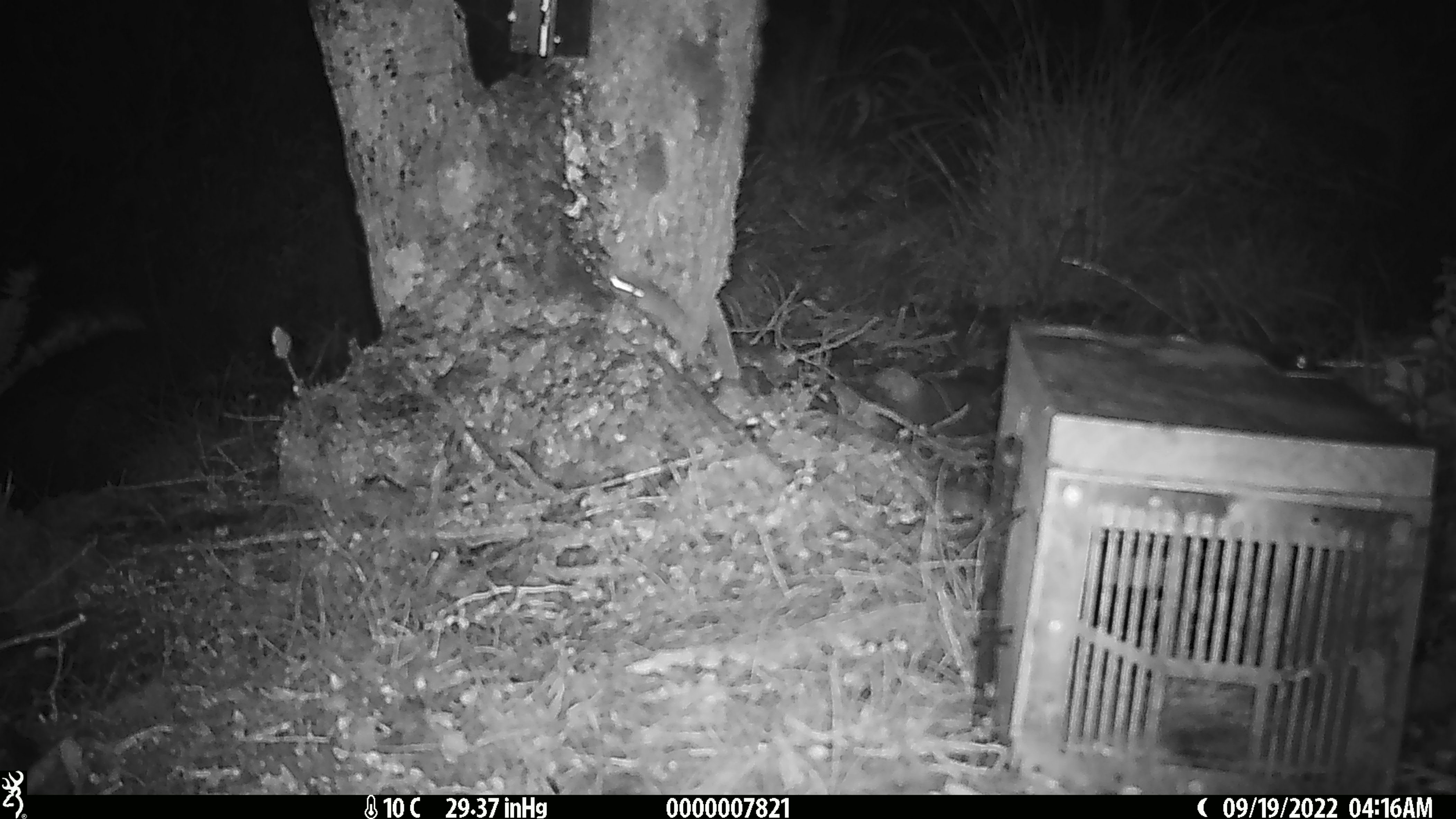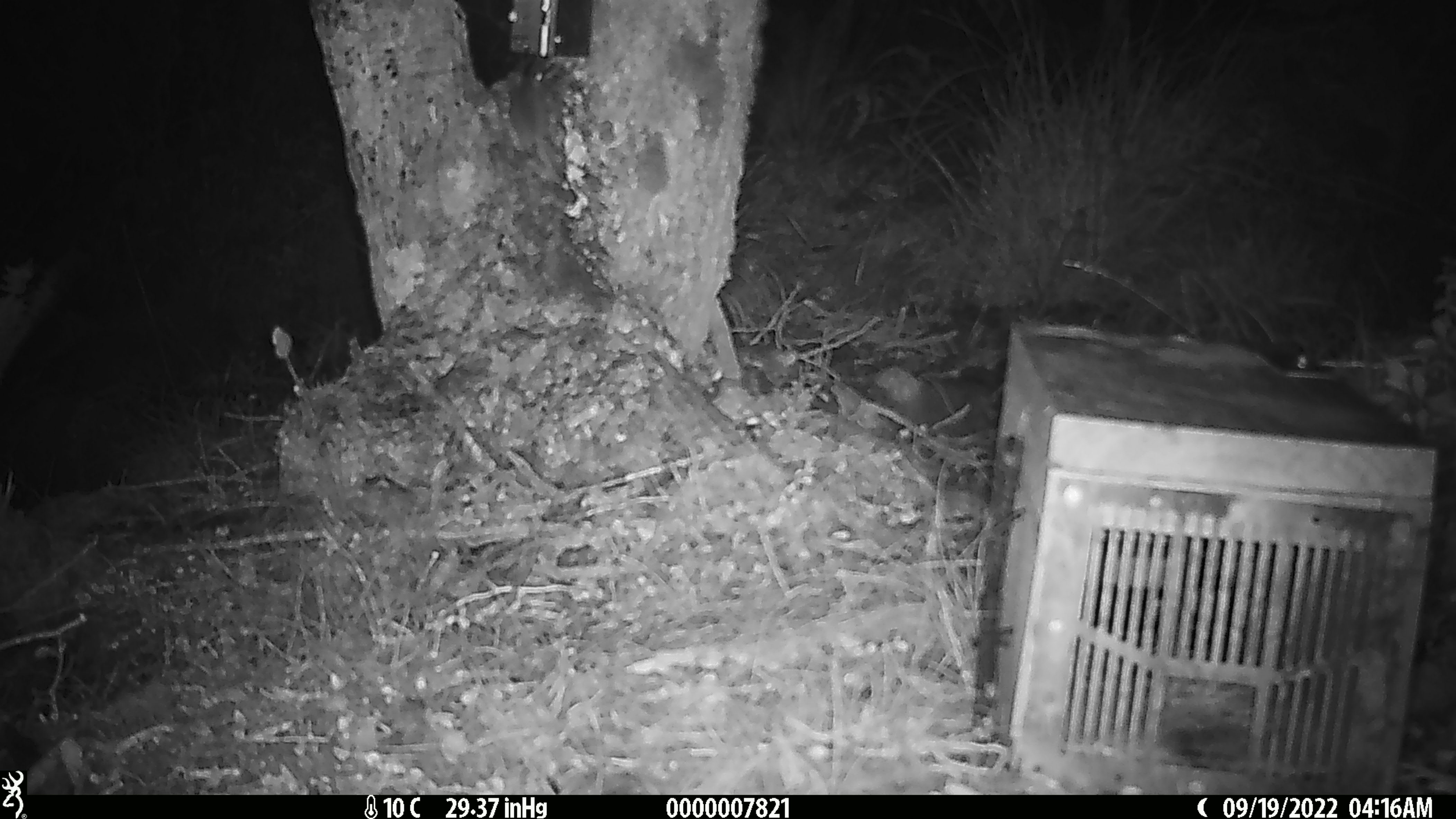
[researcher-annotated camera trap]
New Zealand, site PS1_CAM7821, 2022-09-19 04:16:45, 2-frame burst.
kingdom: Animalia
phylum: Chordata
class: Mammalia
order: Rodentia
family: Muridae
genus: Mus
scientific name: Mus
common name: mouse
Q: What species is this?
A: Mouse (Mus).